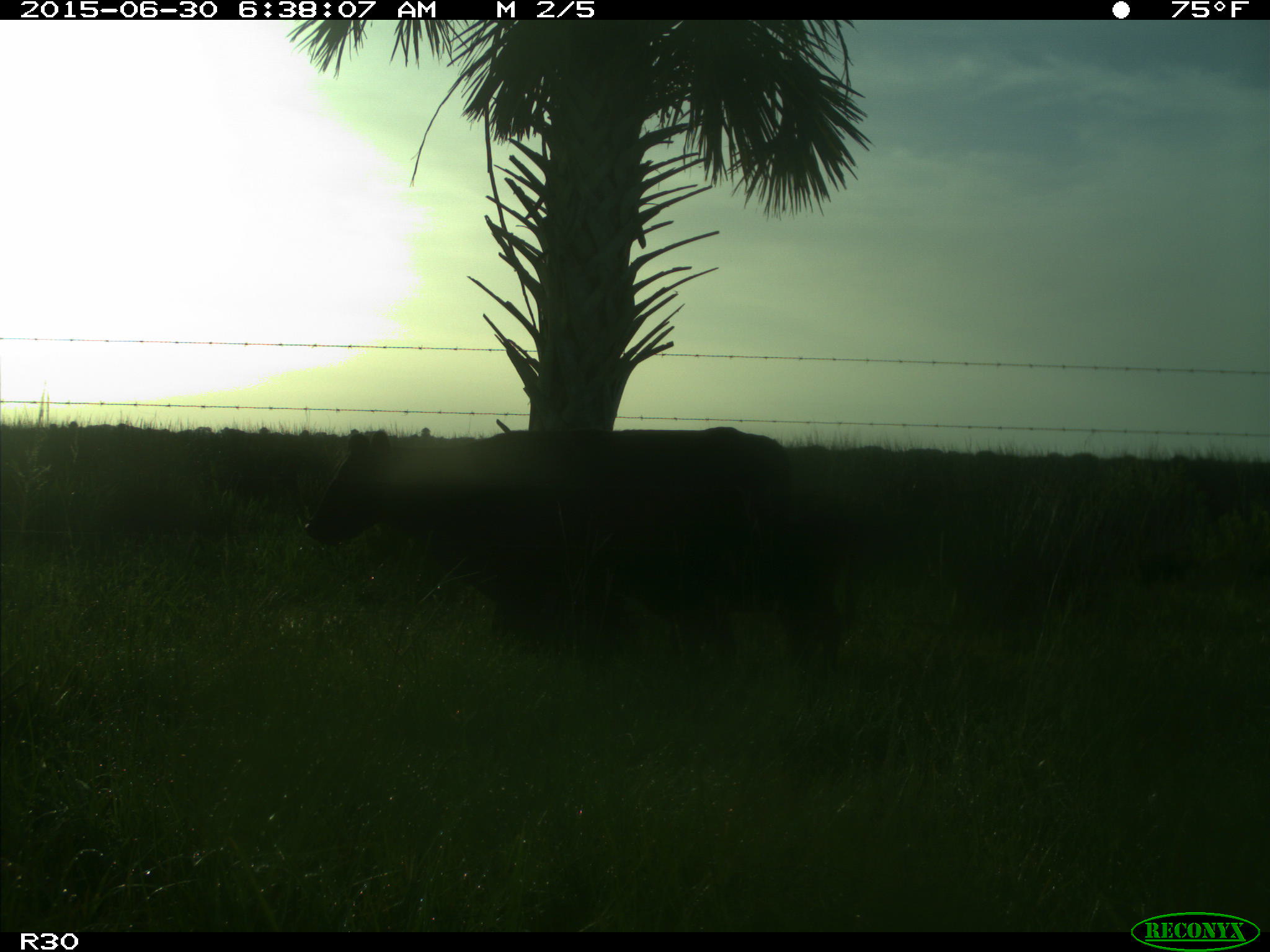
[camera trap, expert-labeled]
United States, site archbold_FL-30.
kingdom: Animalia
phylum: Chordata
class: Mammalia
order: Artiodactyla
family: Bovidae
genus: Bos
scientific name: Bos taurus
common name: domestic cow